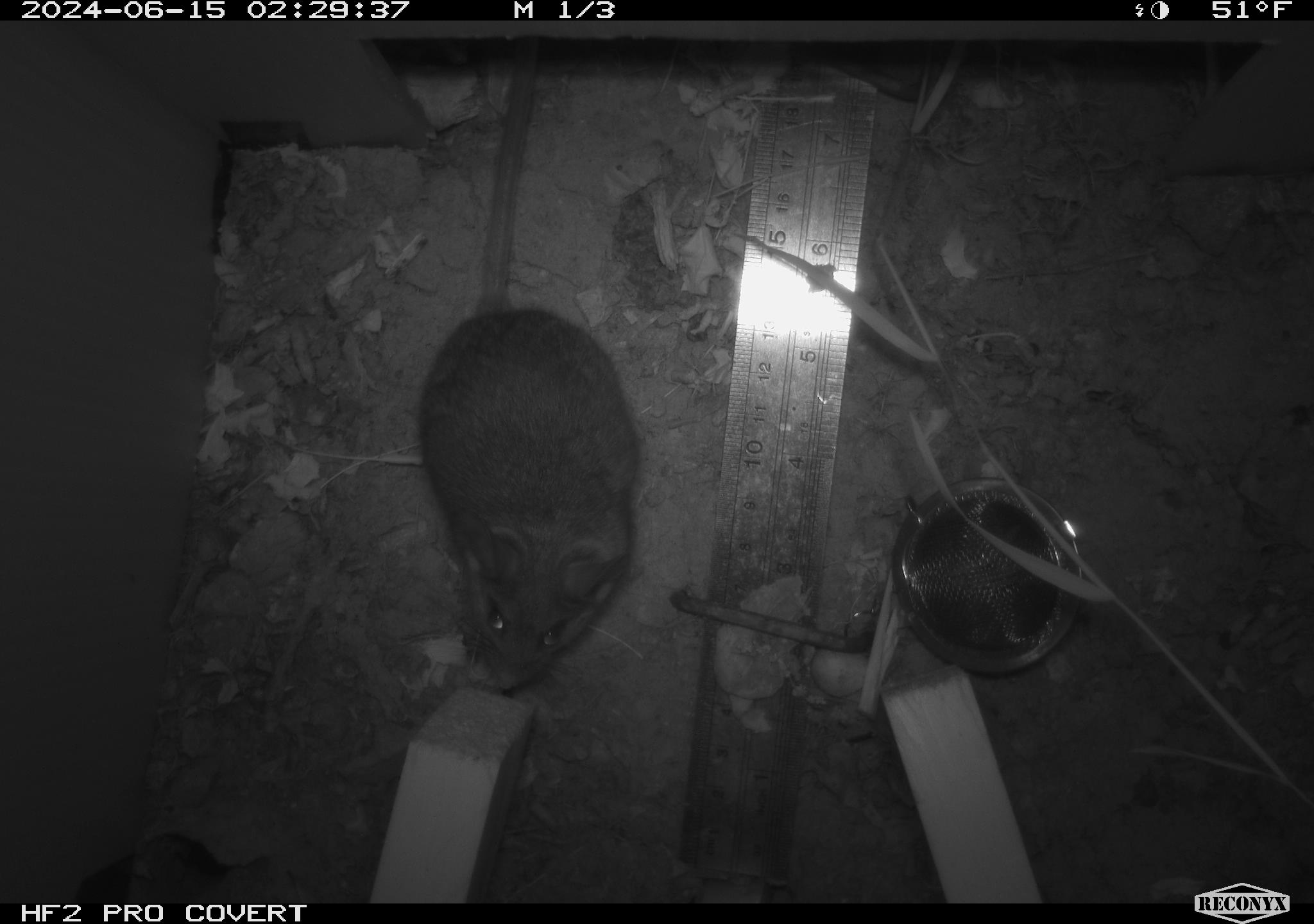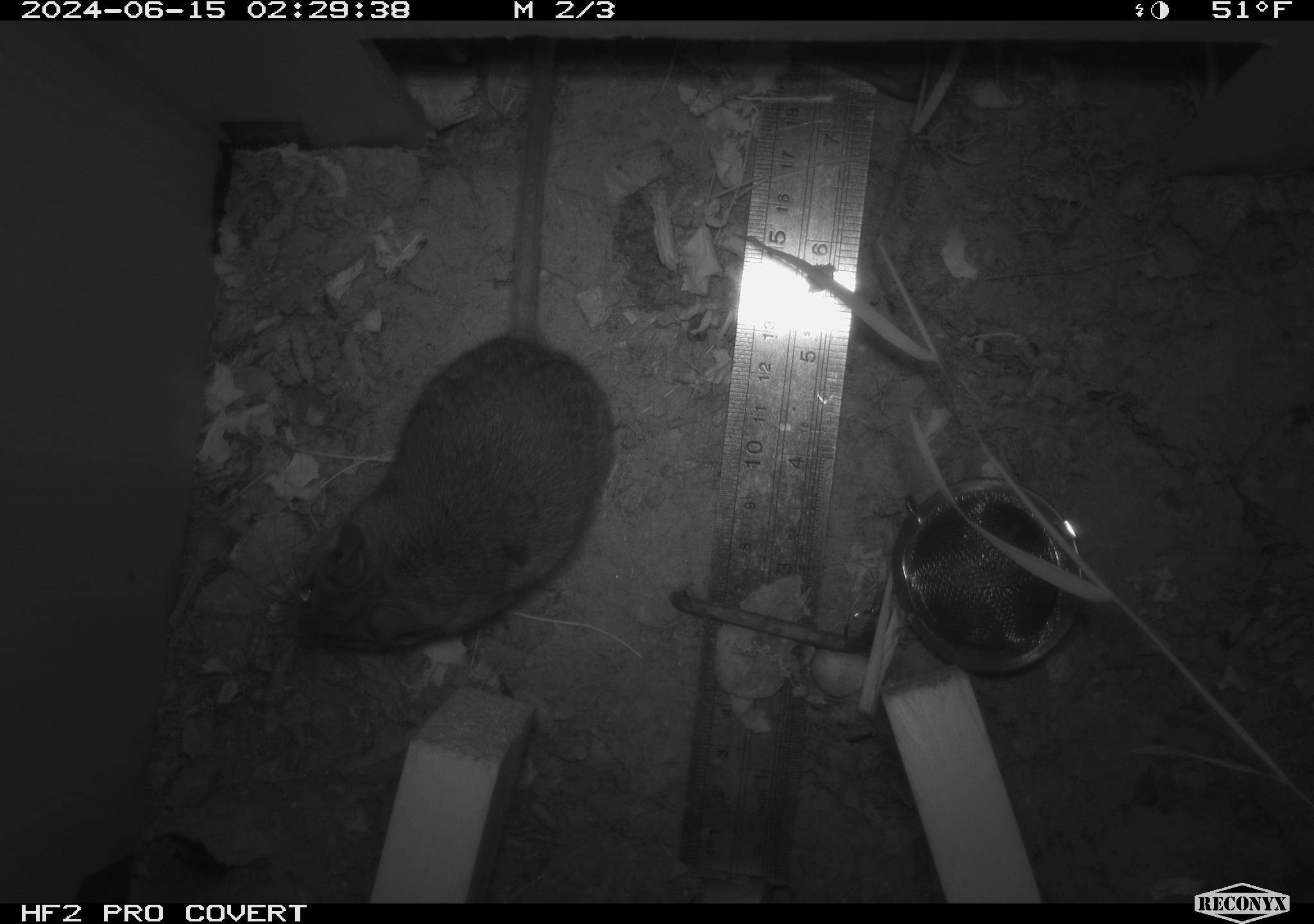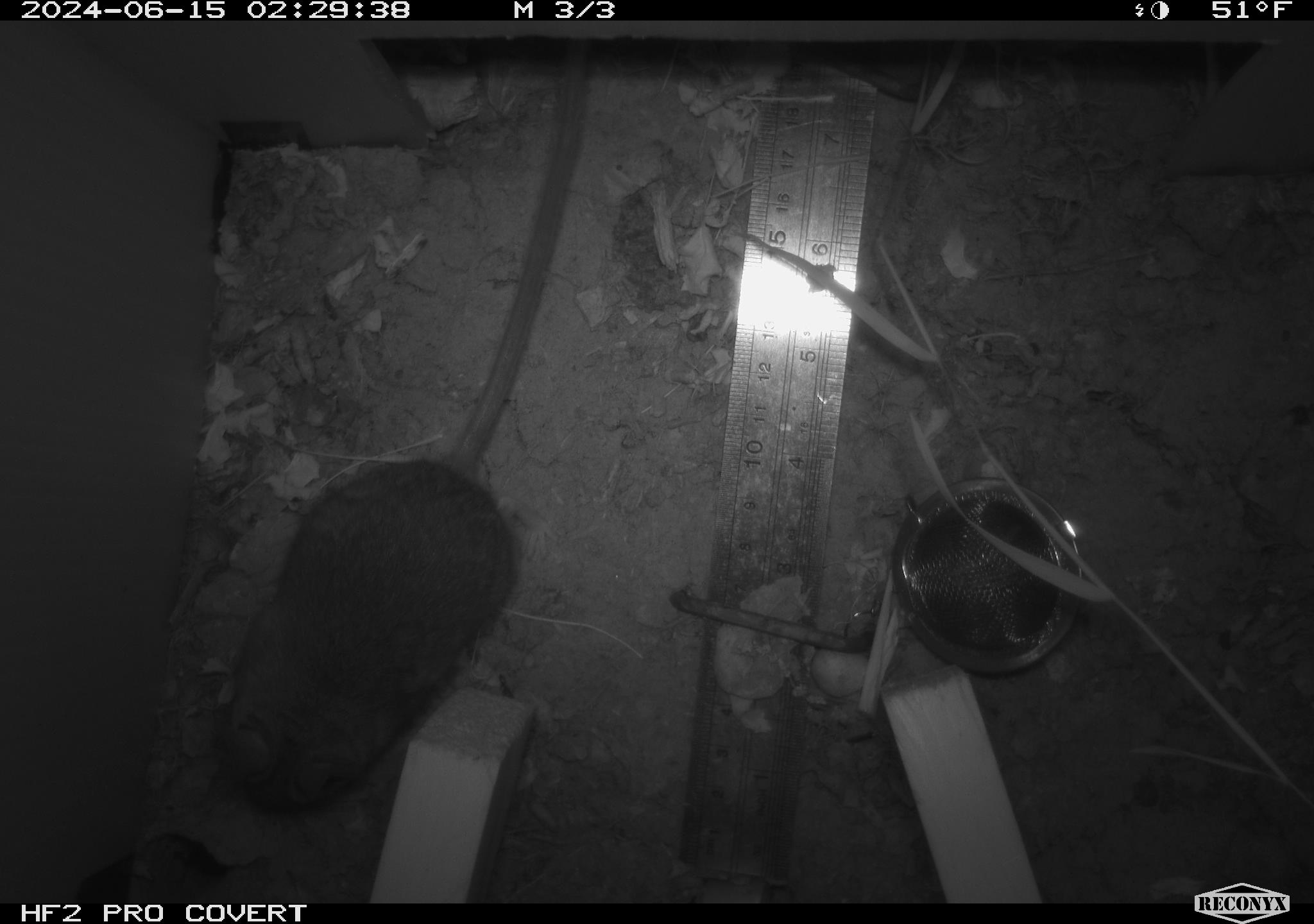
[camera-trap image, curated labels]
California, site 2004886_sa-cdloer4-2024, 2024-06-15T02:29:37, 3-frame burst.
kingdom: Animalia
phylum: Chordata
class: Mammalia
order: Rodentia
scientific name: Rodentia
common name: rodent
Rodent (Rodentia).